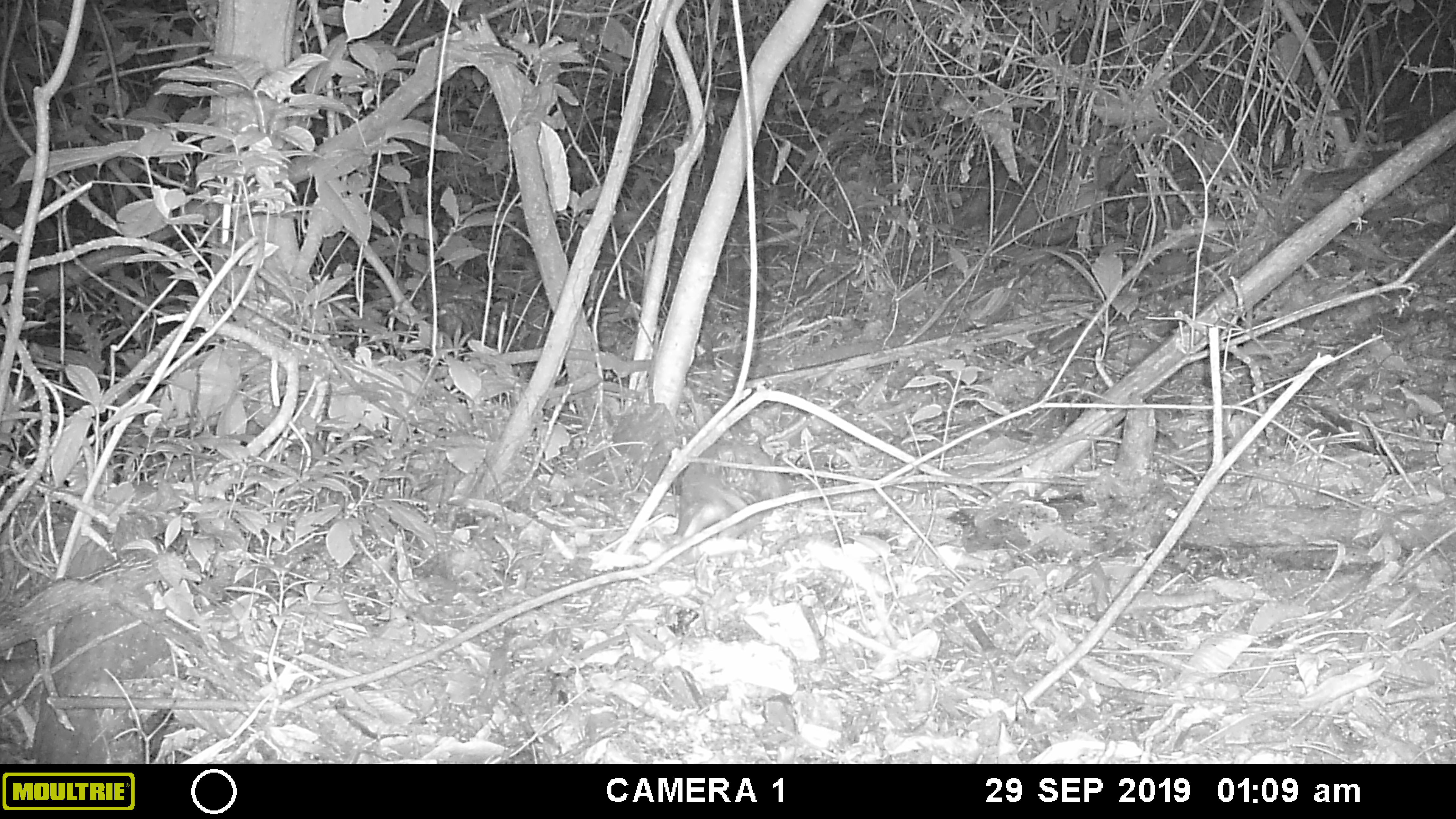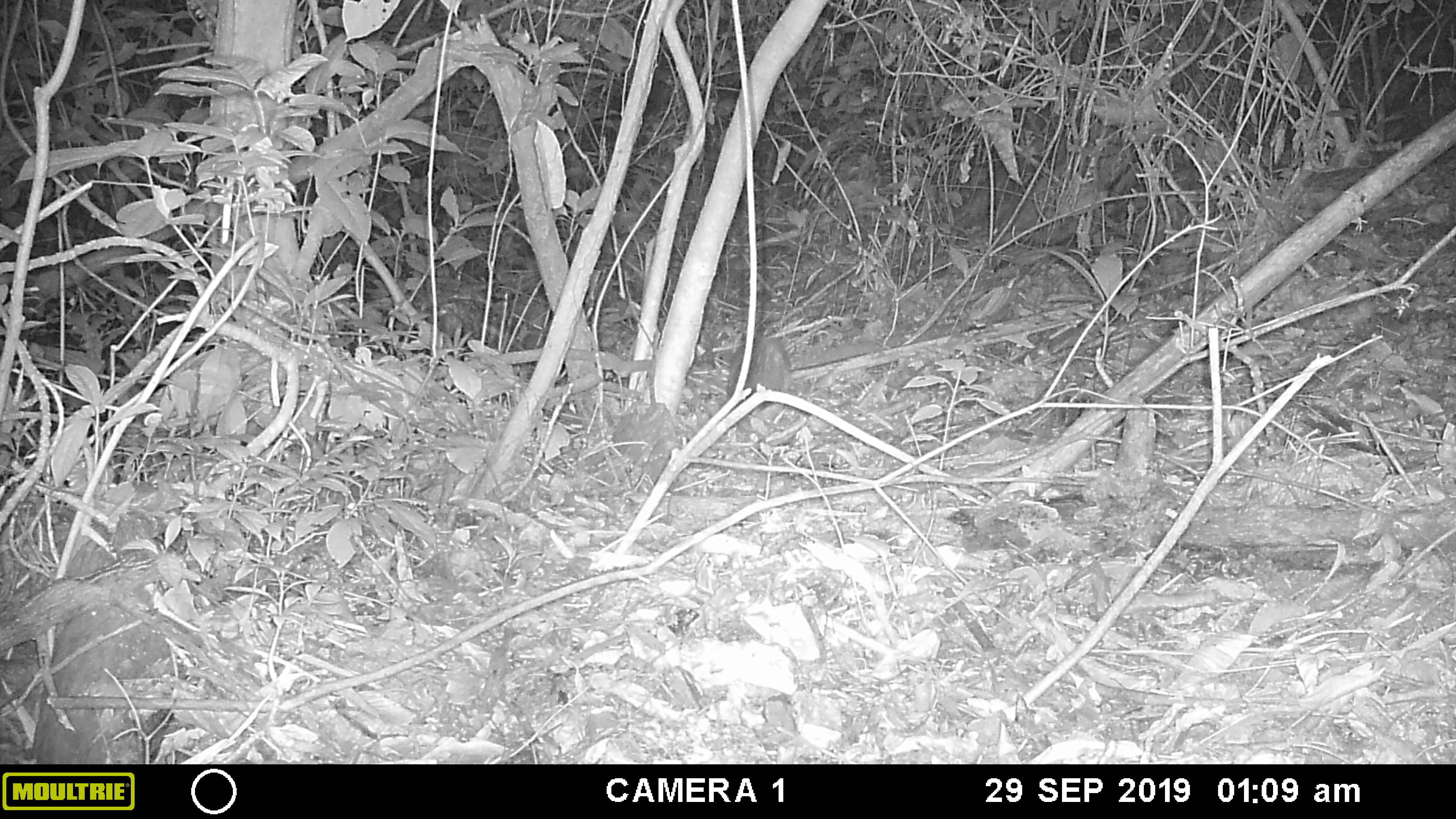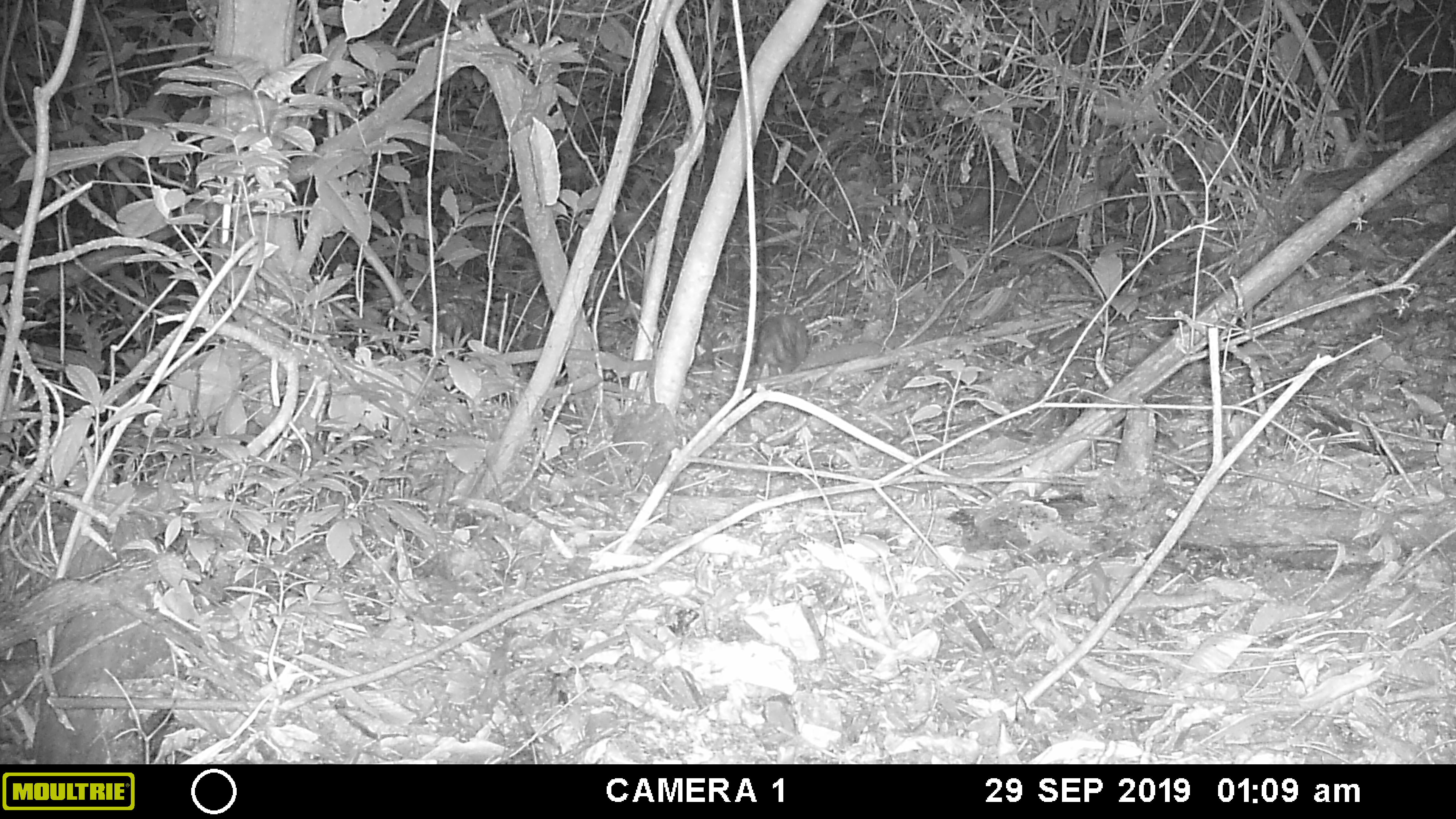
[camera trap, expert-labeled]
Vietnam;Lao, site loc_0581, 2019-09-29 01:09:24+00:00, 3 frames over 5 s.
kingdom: Animalia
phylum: Chordata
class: Mammalia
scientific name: Mammalia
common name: mammal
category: unidentified small mammal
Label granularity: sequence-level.